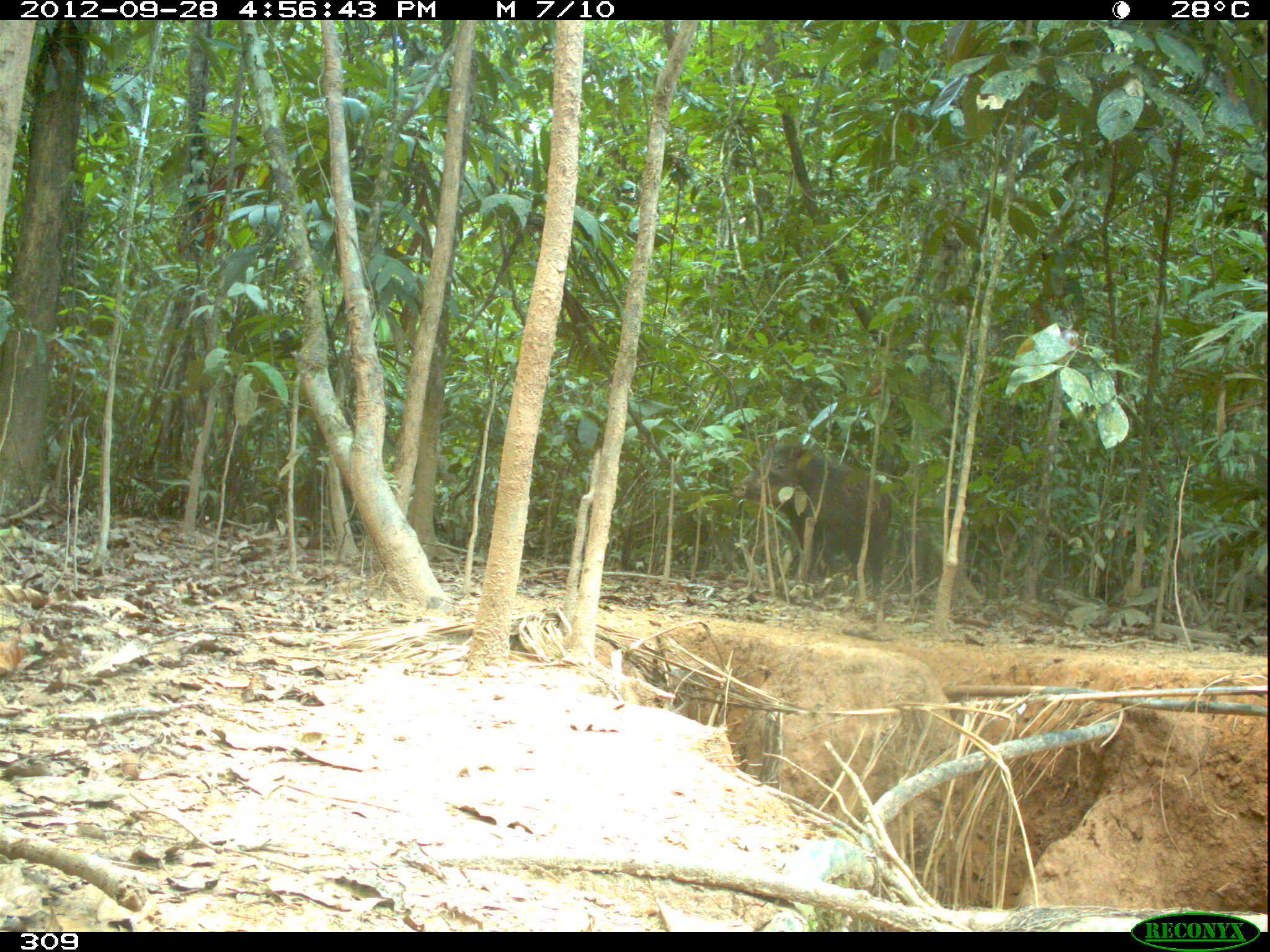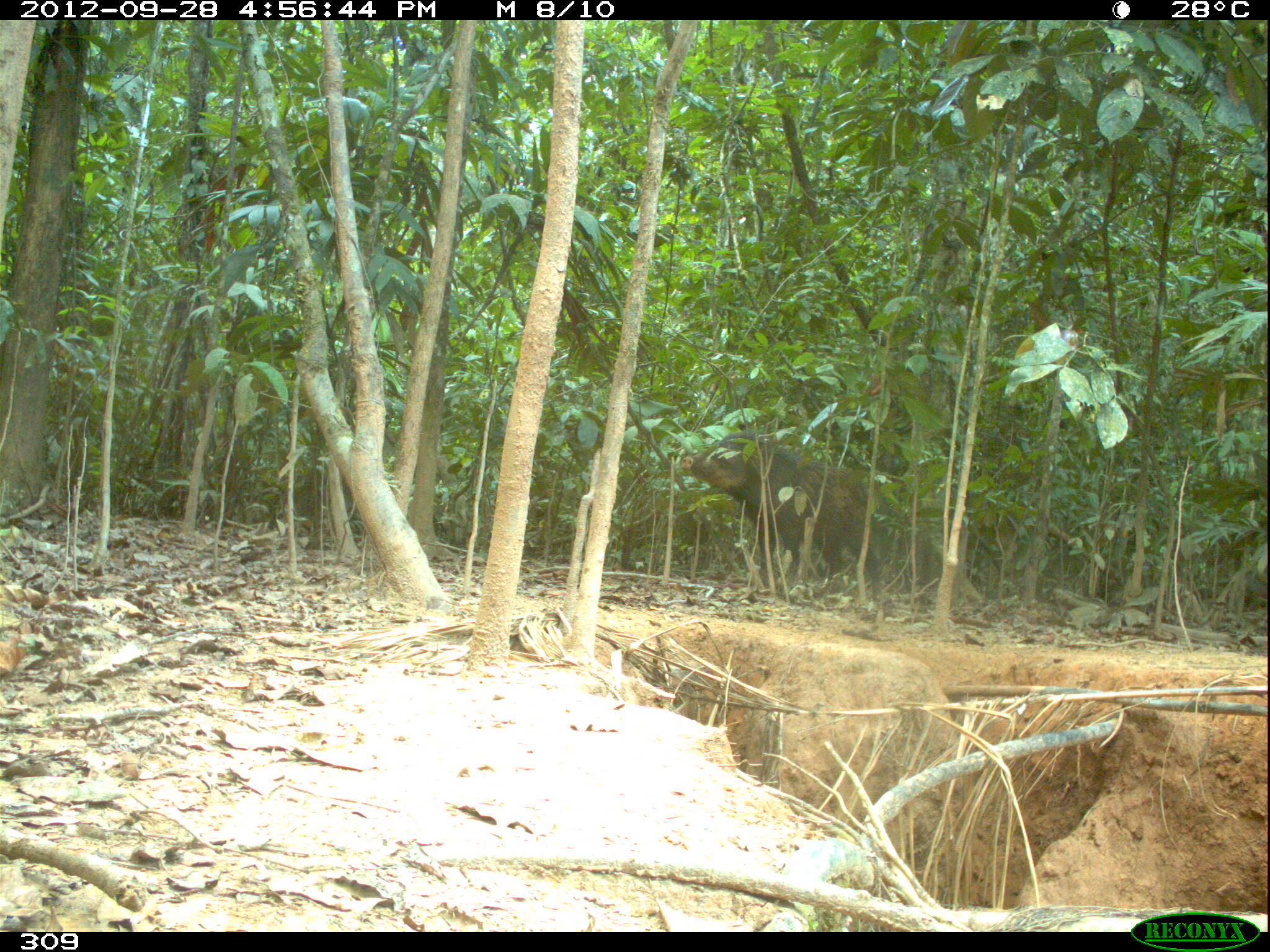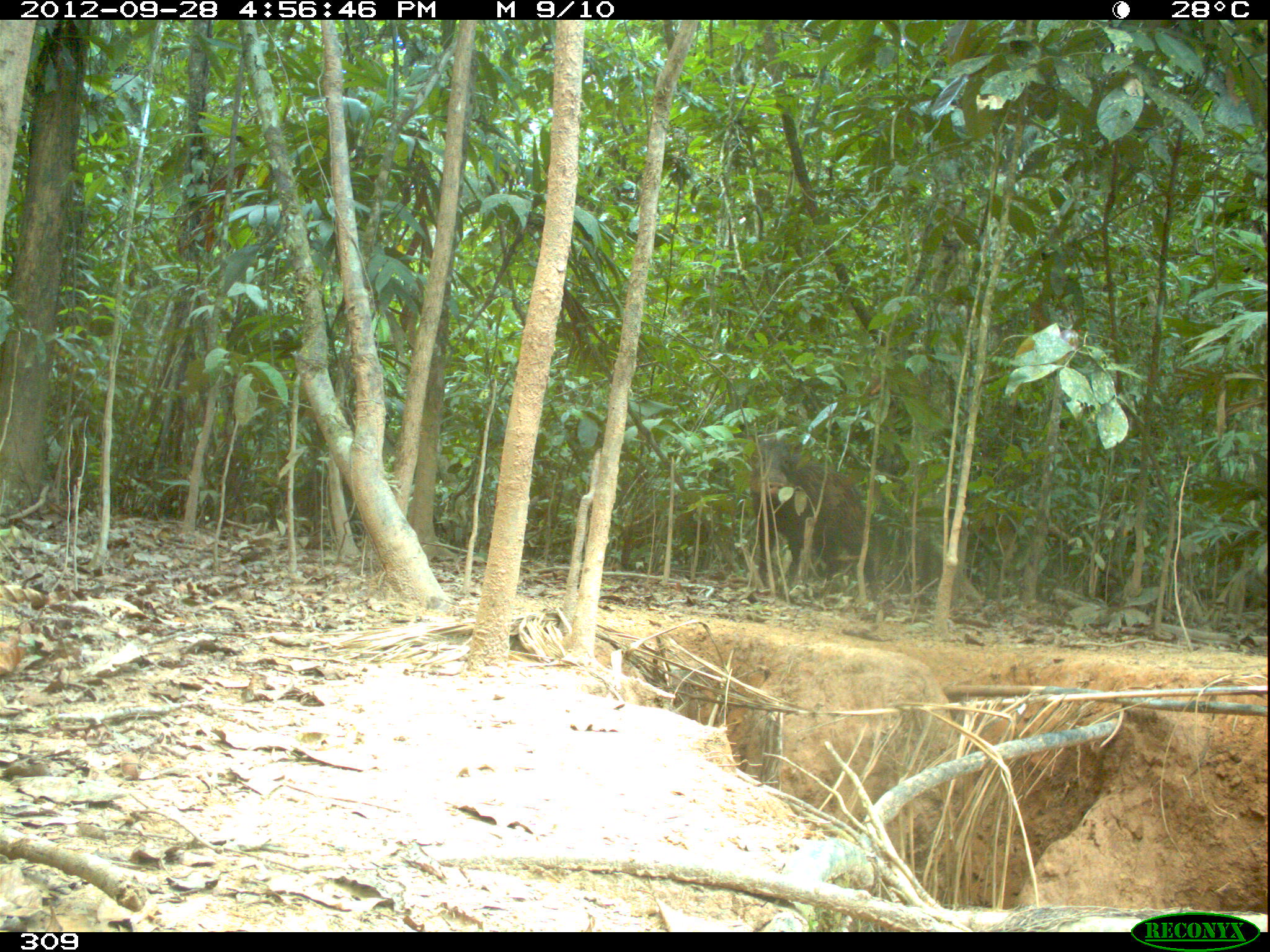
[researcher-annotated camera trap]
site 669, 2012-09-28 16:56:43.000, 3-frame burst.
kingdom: Animalia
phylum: Chordata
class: Mammalia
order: Artiodactyla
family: Tayassuidae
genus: Tayassu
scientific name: Tayassu pecari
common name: white-lipped peccary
Tayassu pecari (white-lipped peccary).